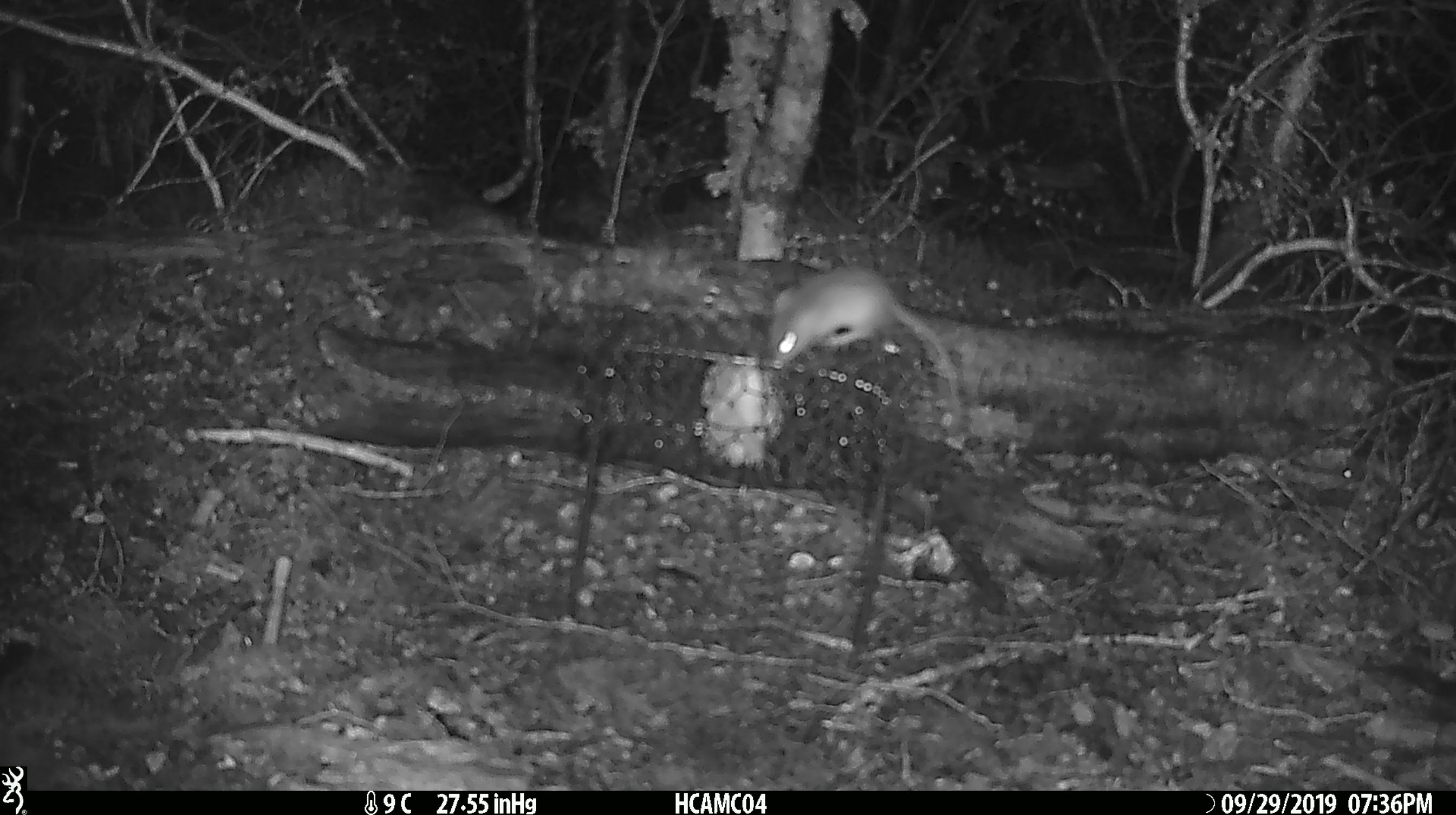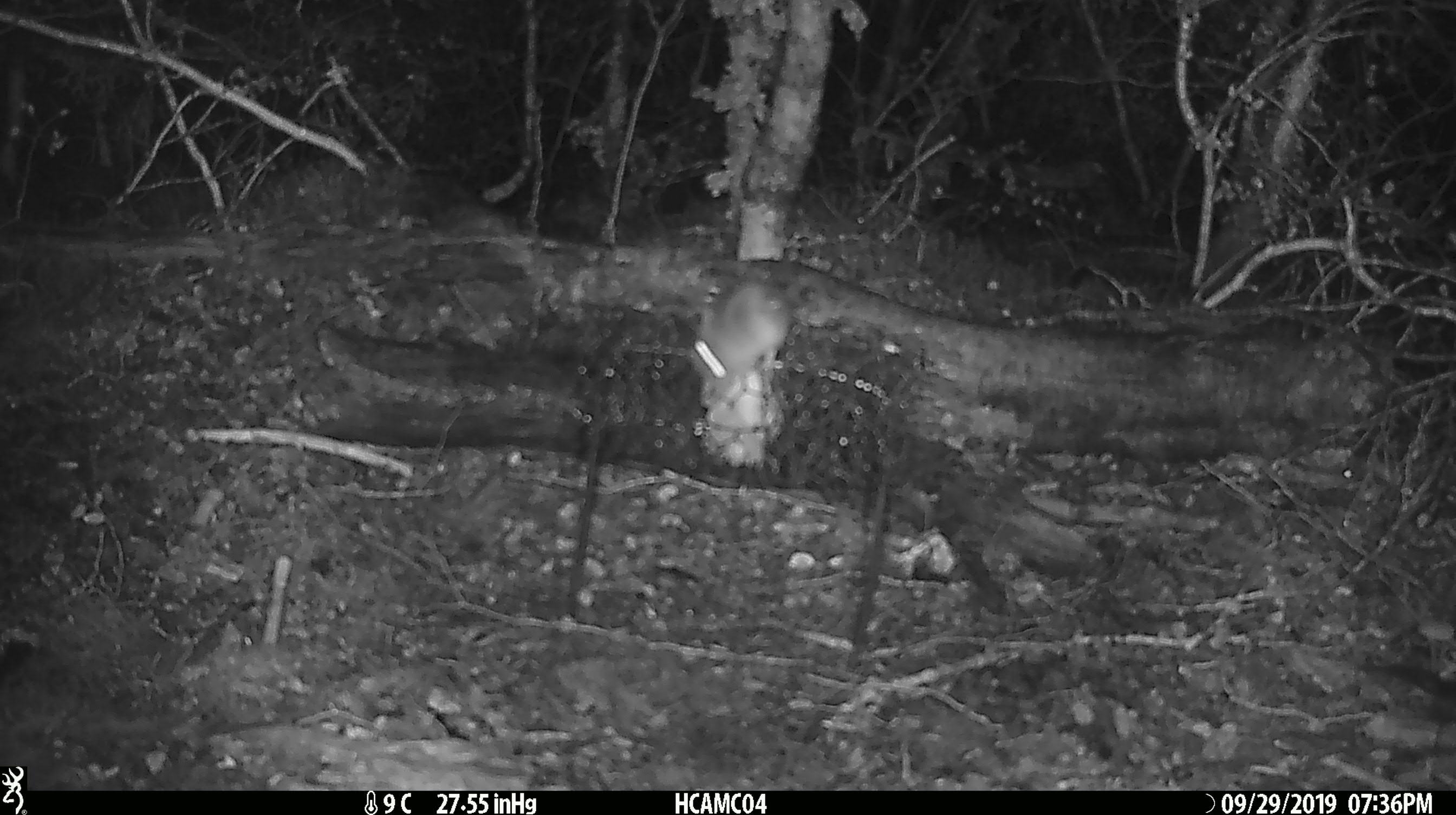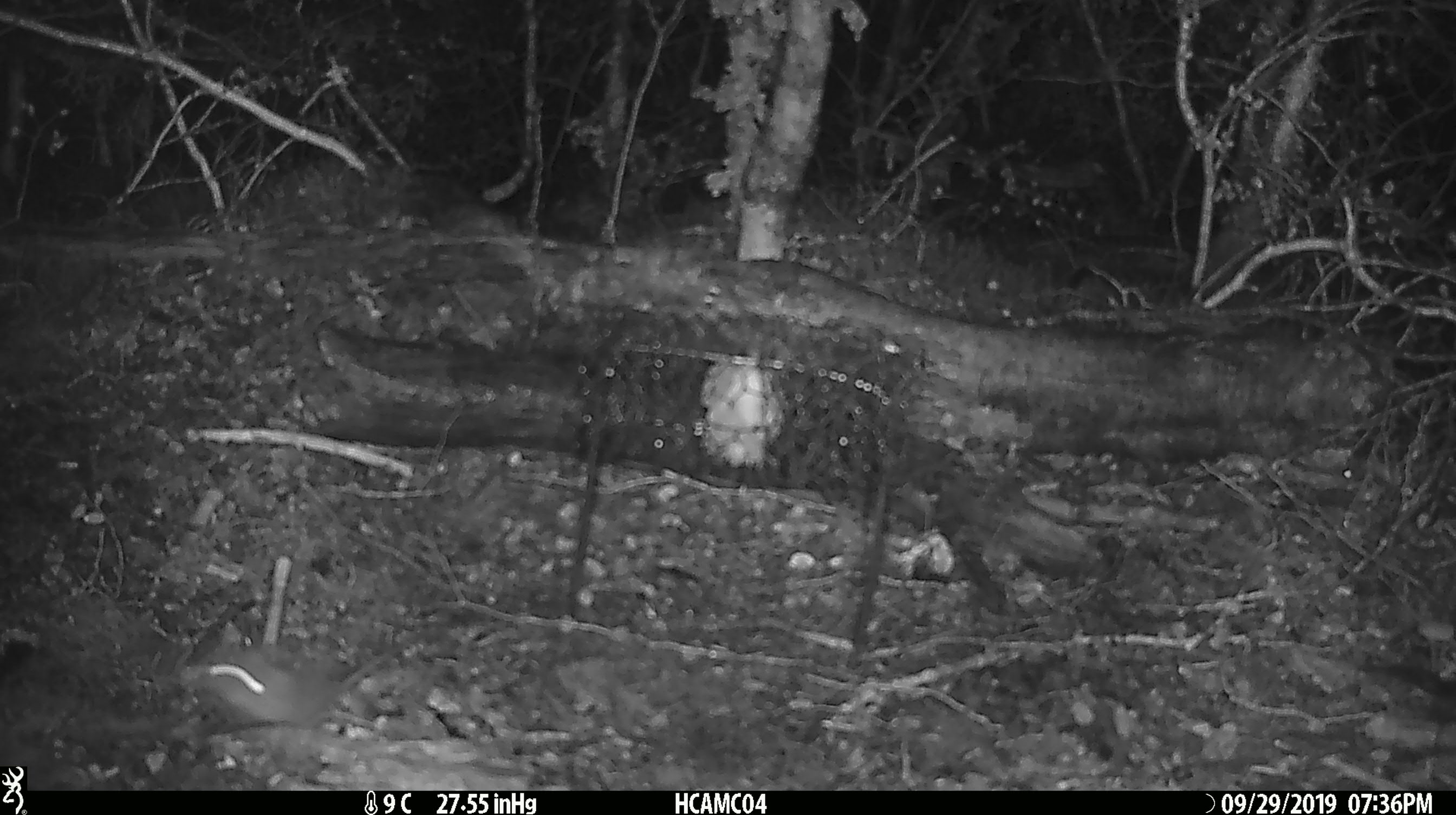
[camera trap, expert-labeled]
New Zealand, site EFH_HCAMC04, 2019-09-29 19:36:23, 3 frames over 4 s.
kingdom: Animalia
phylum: Chordata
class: Mammalia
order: Rodentia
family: Muridae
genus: Mus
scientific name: Mus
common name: mouse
Mouse (Mus).